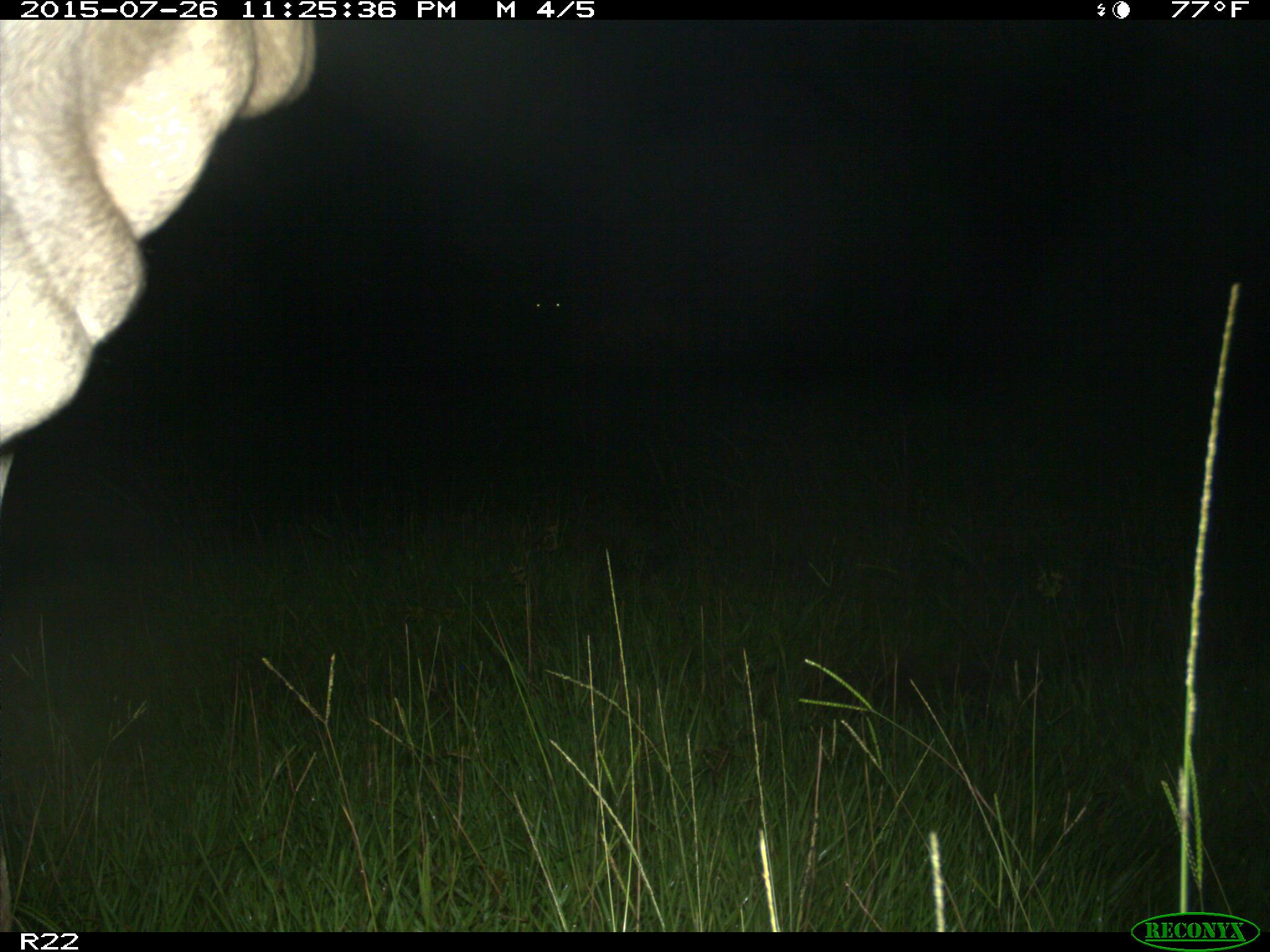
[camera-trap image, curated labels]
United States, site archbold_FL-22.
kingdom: Animalia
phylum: Chordata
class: Mammalia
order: Artiodactyla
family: Bovidae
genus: Bos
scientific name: Bos taurus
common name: domestic cow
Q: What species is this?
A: Bos taurus (domestic cow).